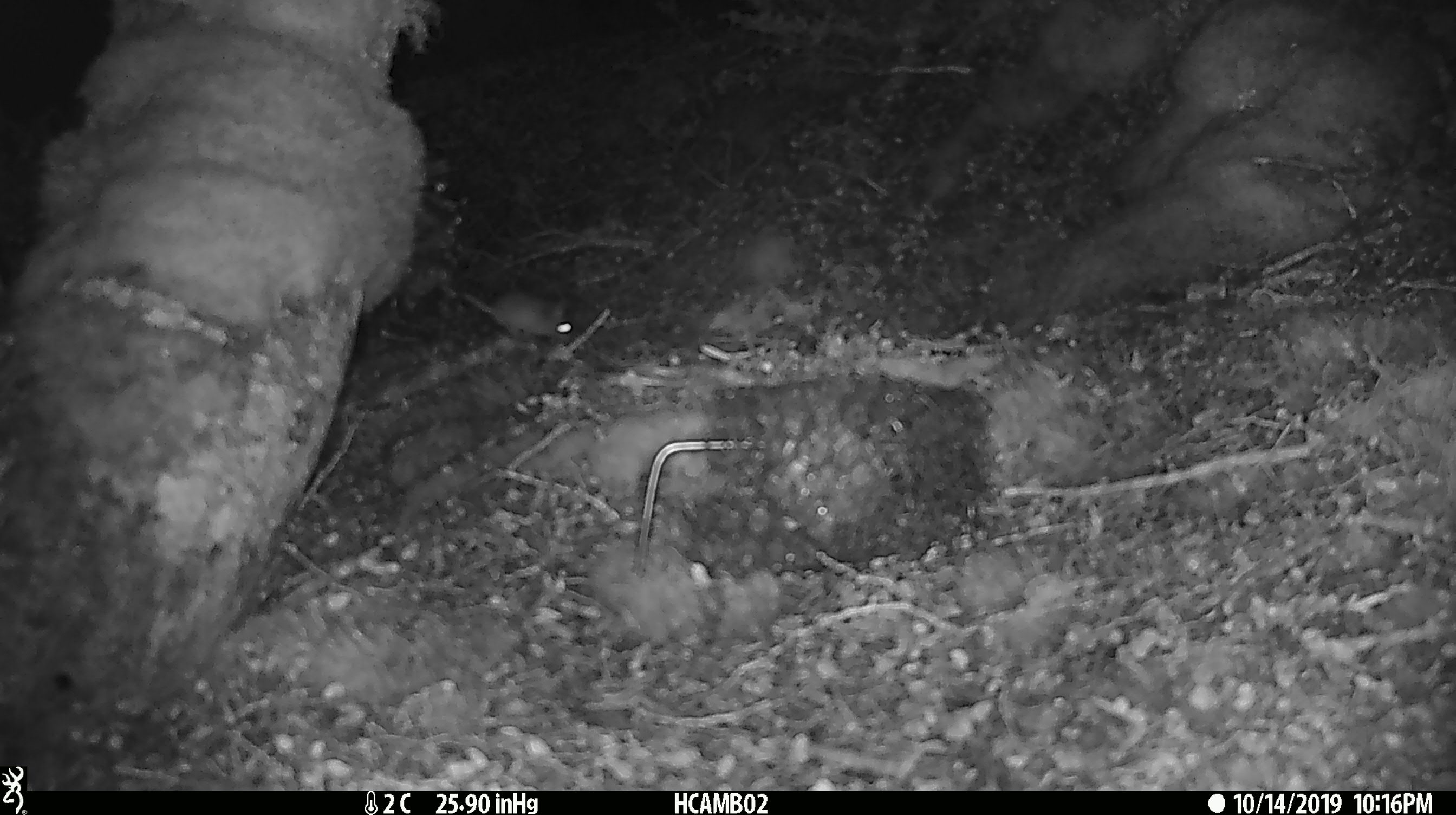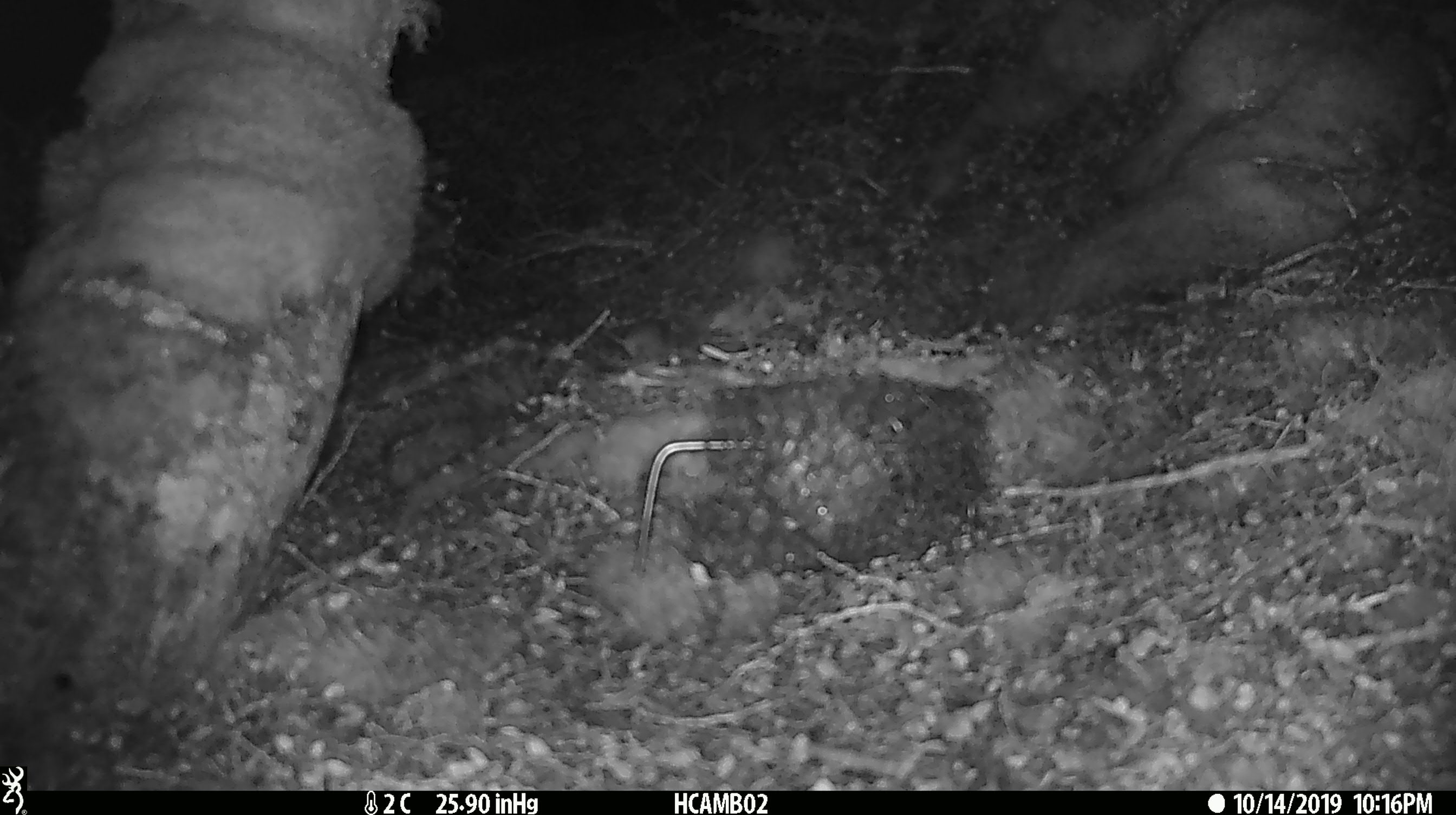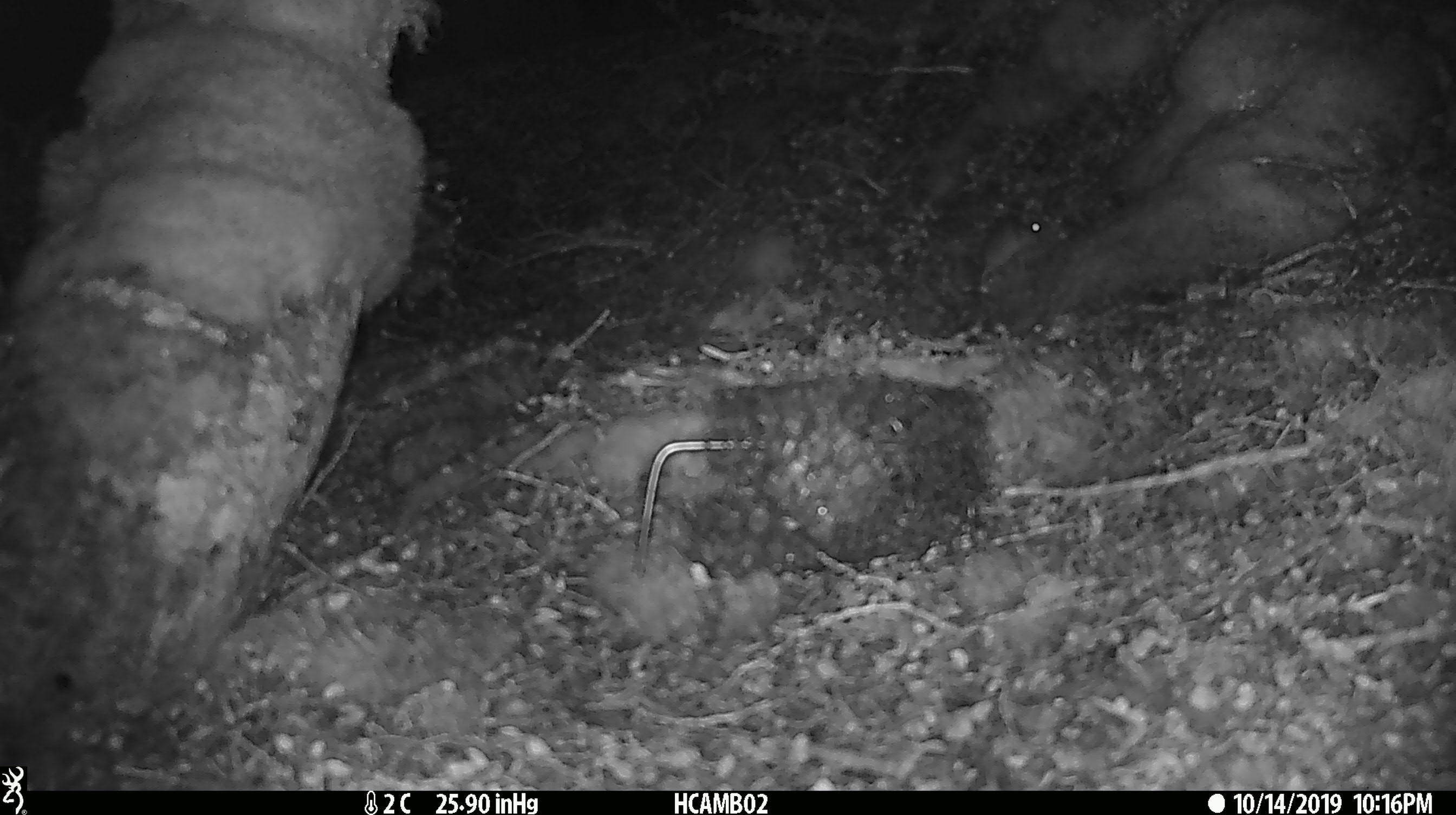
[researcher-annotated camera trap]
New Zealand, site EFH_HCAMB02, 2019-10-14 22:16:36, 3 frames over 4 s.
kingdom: Animalia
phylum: Chordata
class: Mammalia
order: Rodentia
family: Muridae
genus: Mus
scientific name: Mus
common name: mouse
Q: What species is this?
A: Mouse (Mus).